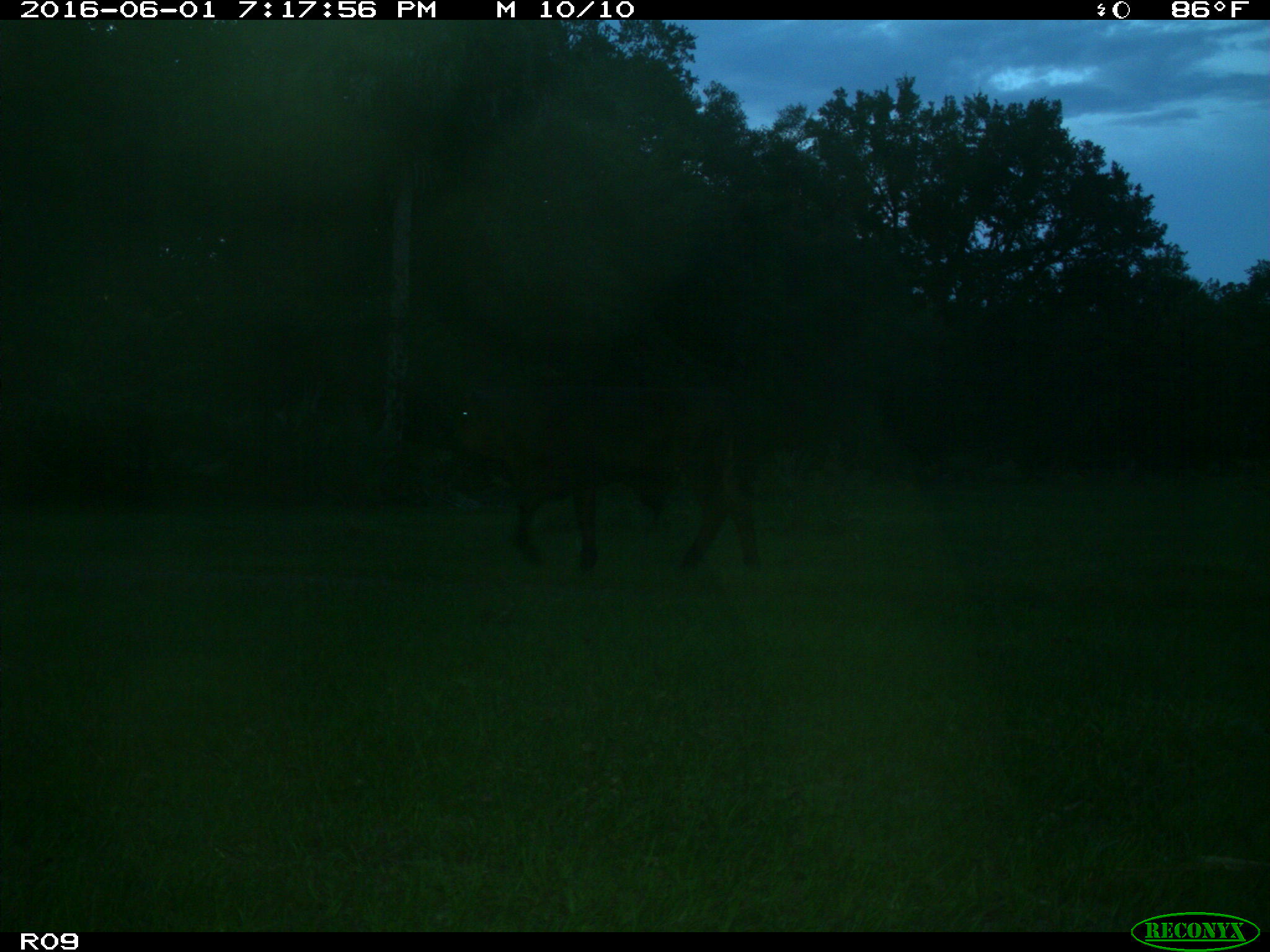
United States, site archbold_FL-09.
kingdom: Animalia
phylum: Chordata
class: Mammalia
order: Artiodactyla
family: Bovidae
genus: Bos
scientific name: Bos taurus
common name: domestic cow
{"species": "Bos taurus (domestic cow)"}